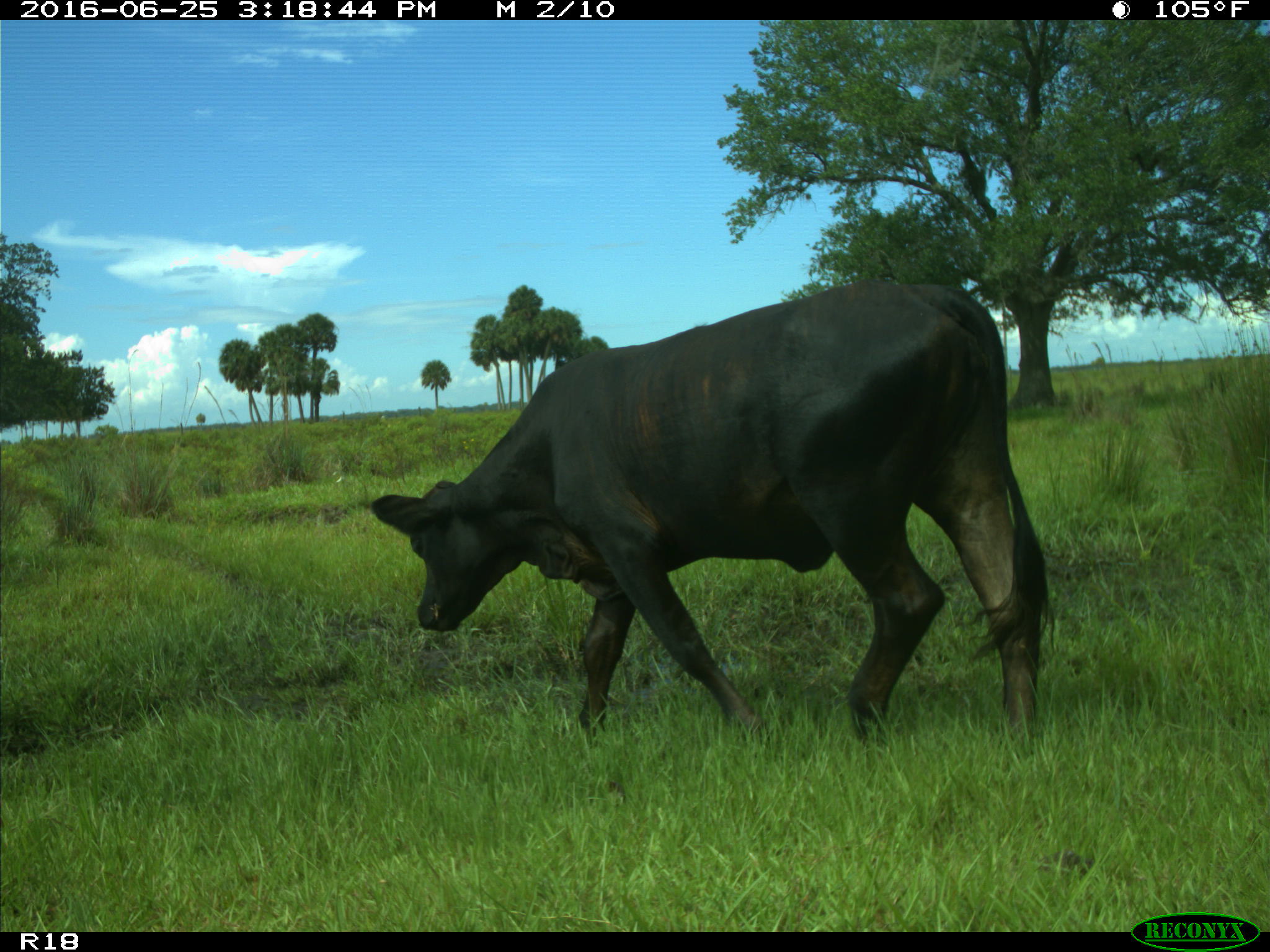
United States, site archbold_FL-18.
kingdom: Animalia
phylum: Chordata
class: Mammalia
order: Artiodactyla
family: Bovidae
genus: Bos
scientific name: Bos taurus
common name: domestic cow